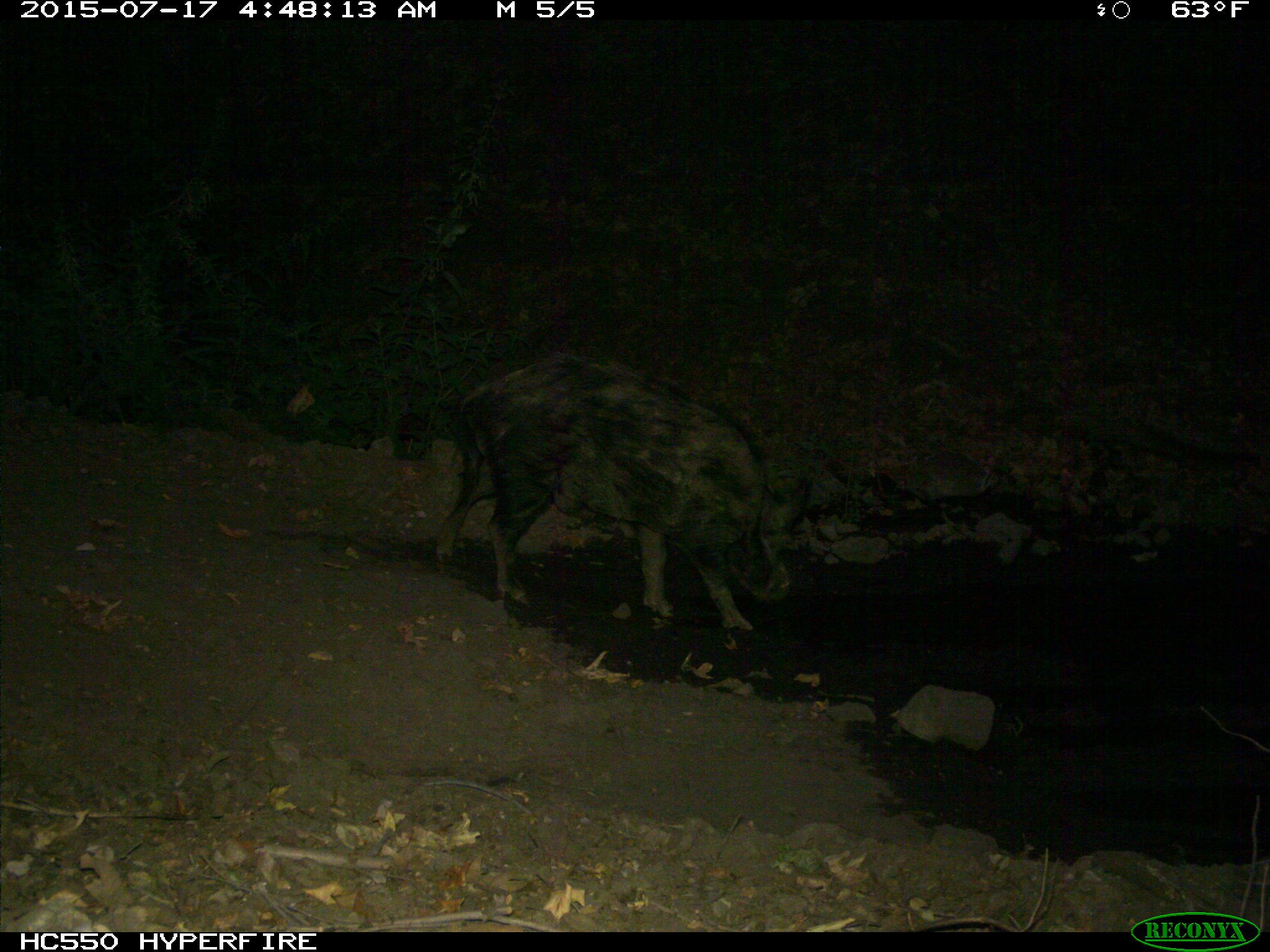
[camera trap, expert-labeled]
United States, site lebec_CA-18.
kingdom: Animalia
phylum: Chordata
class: Mammalia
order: Artiodactyla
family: Suidae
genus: Sus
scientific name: Sus scrofa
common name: wild boar